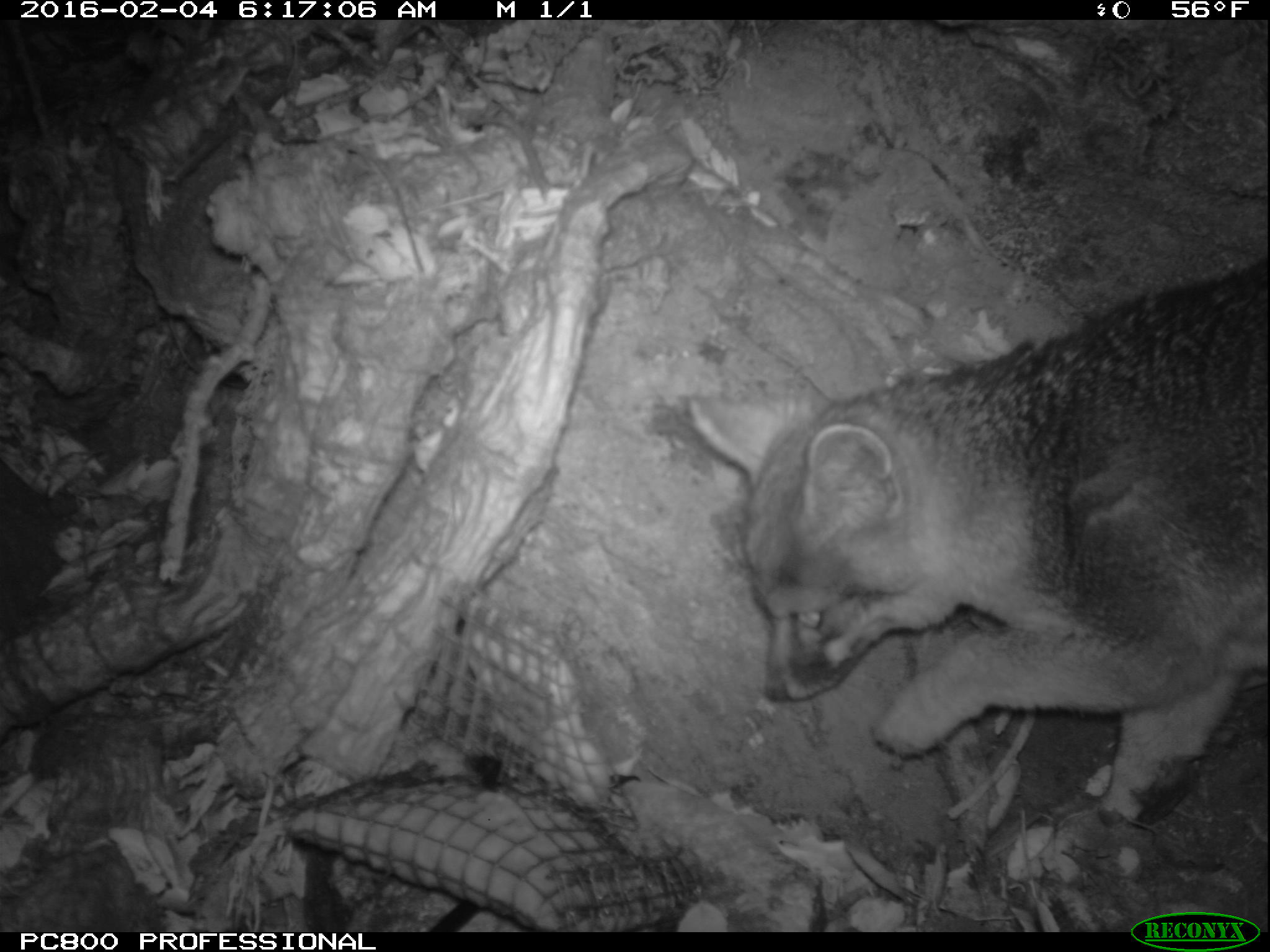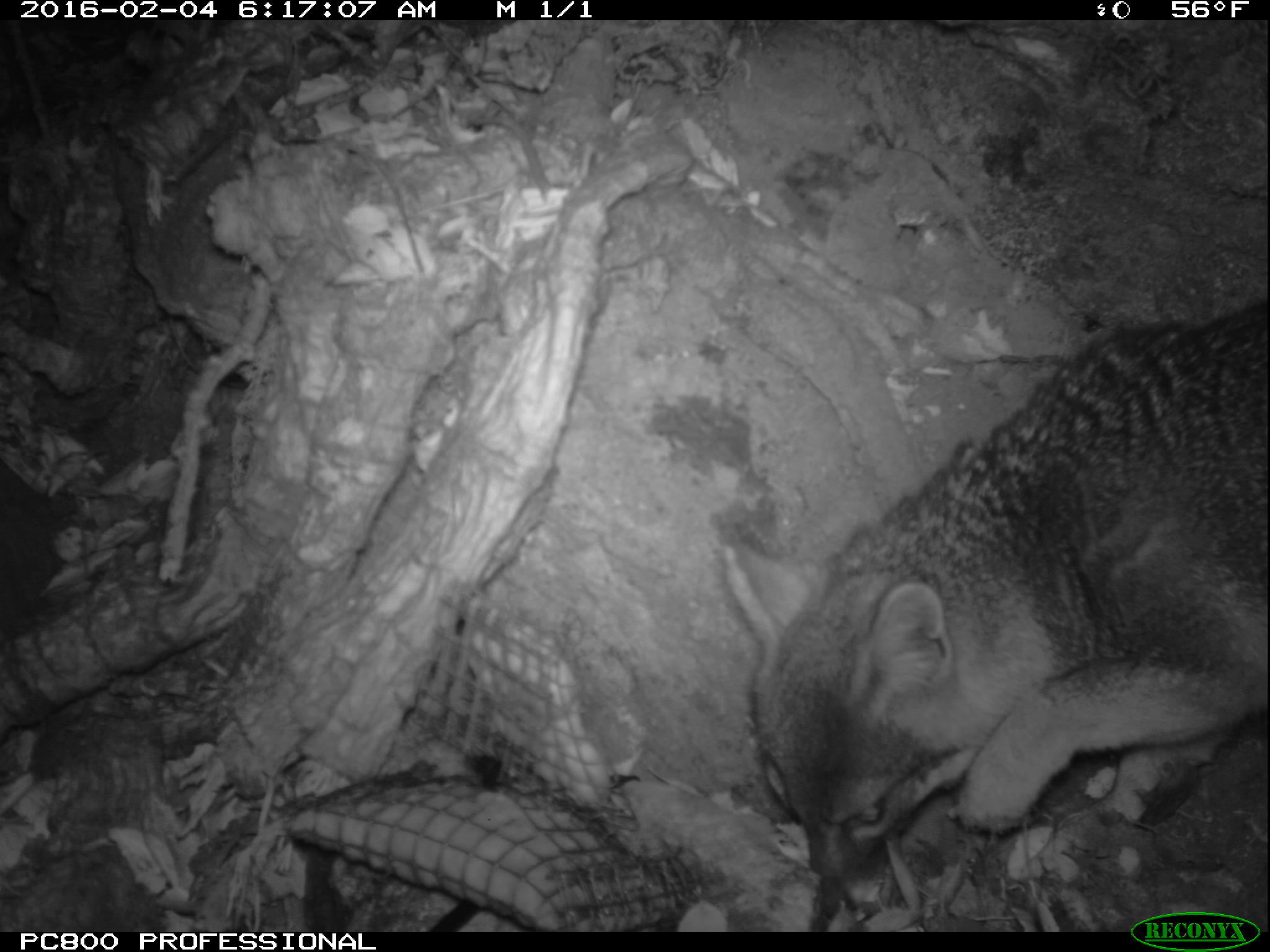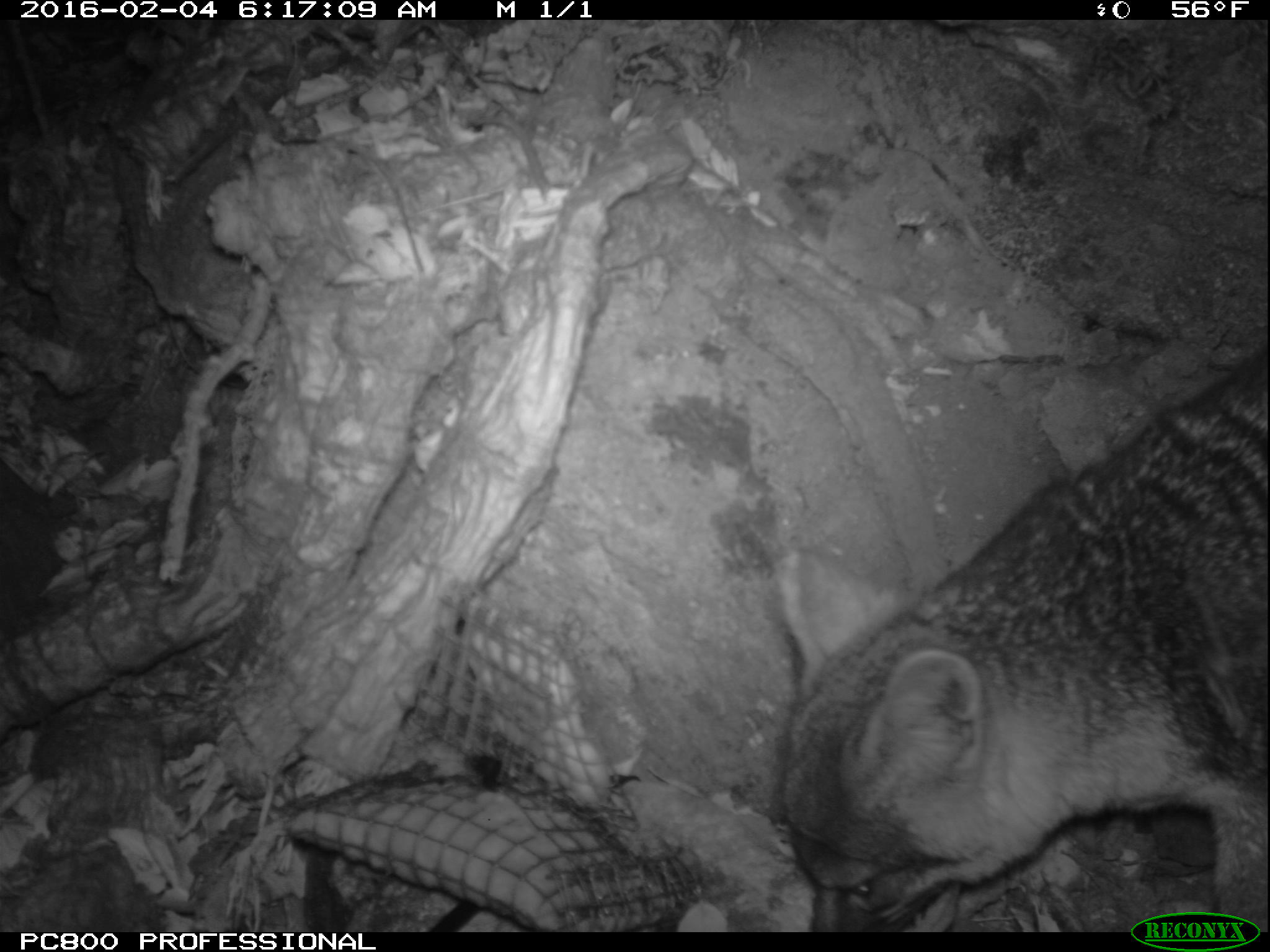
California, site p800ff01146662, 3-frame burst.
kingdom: Animalia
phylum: Chordata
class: Mammalia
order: Carnivora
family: Canidae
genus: Urocyon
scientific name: Urocyon littoralis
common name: island fox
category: fox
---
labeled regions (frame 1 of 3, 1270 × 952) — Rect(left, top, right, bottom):
fox: Rect(688, 255, 1269, 829)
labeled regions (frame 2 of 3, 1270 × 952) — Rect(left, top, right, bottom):
fox: Rect(721, 302, 1269, 883)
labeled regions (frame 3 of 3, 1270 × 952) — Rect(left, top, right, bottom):
fox: Rect(770, 381, 1269, 931)